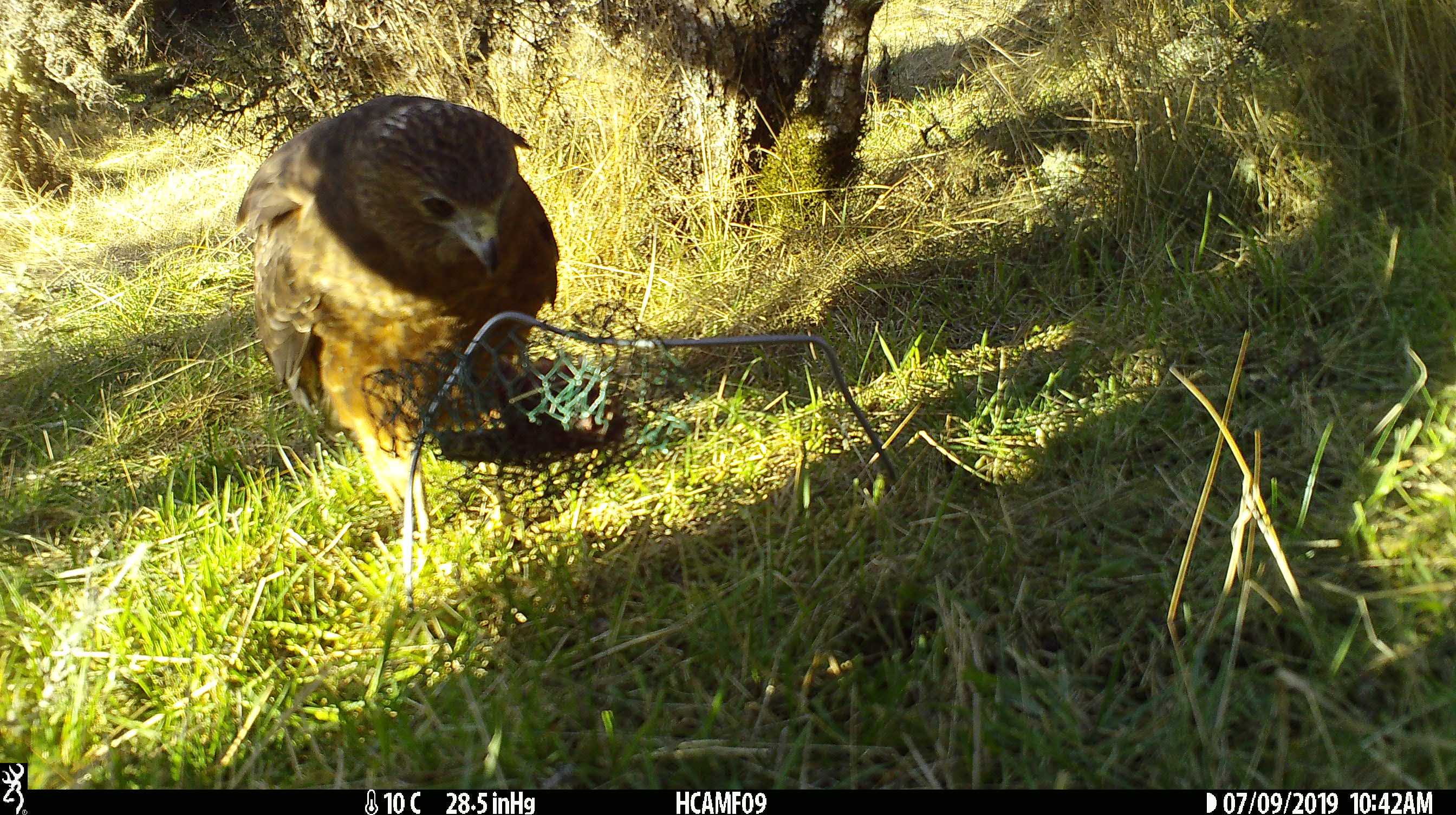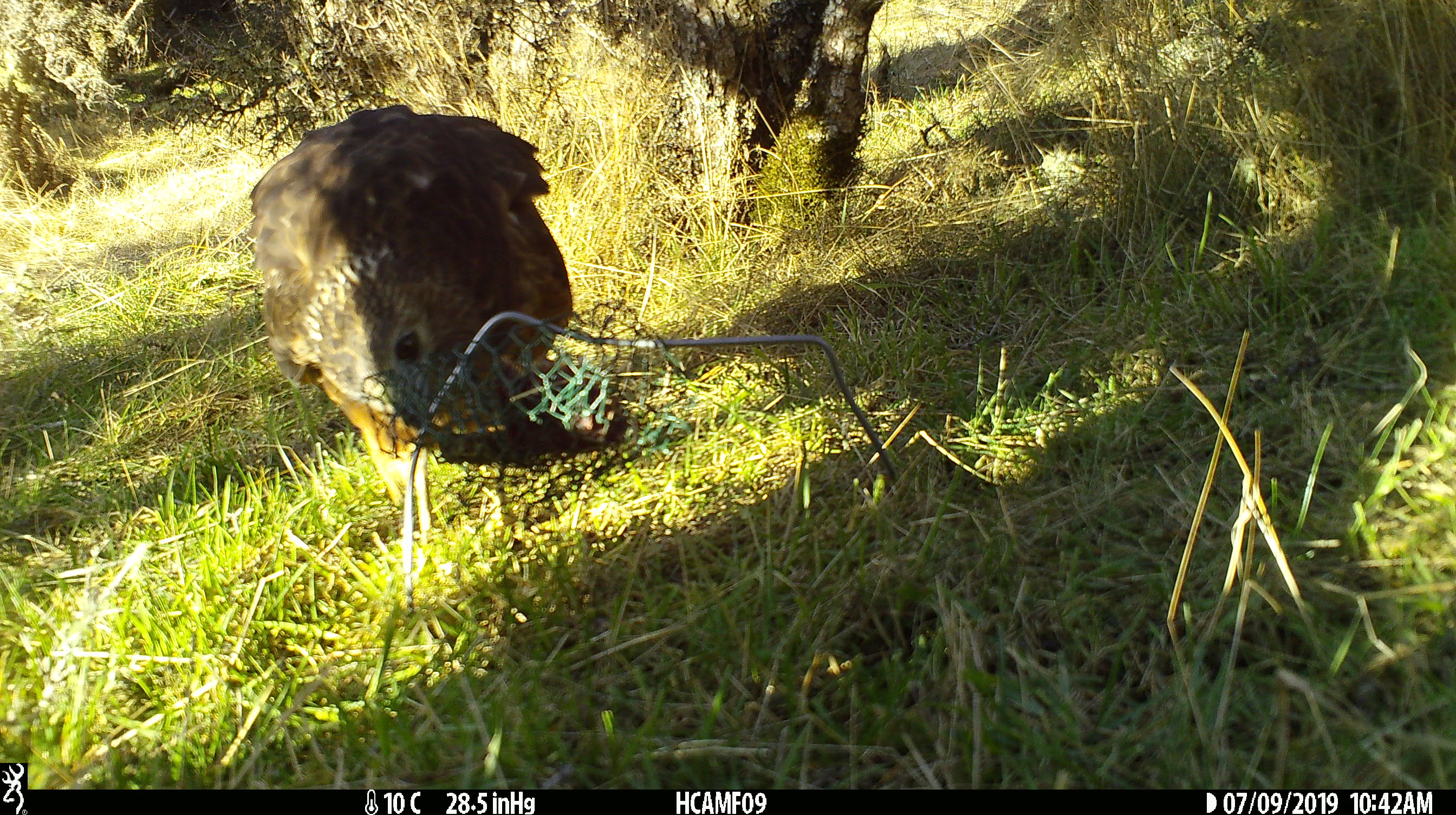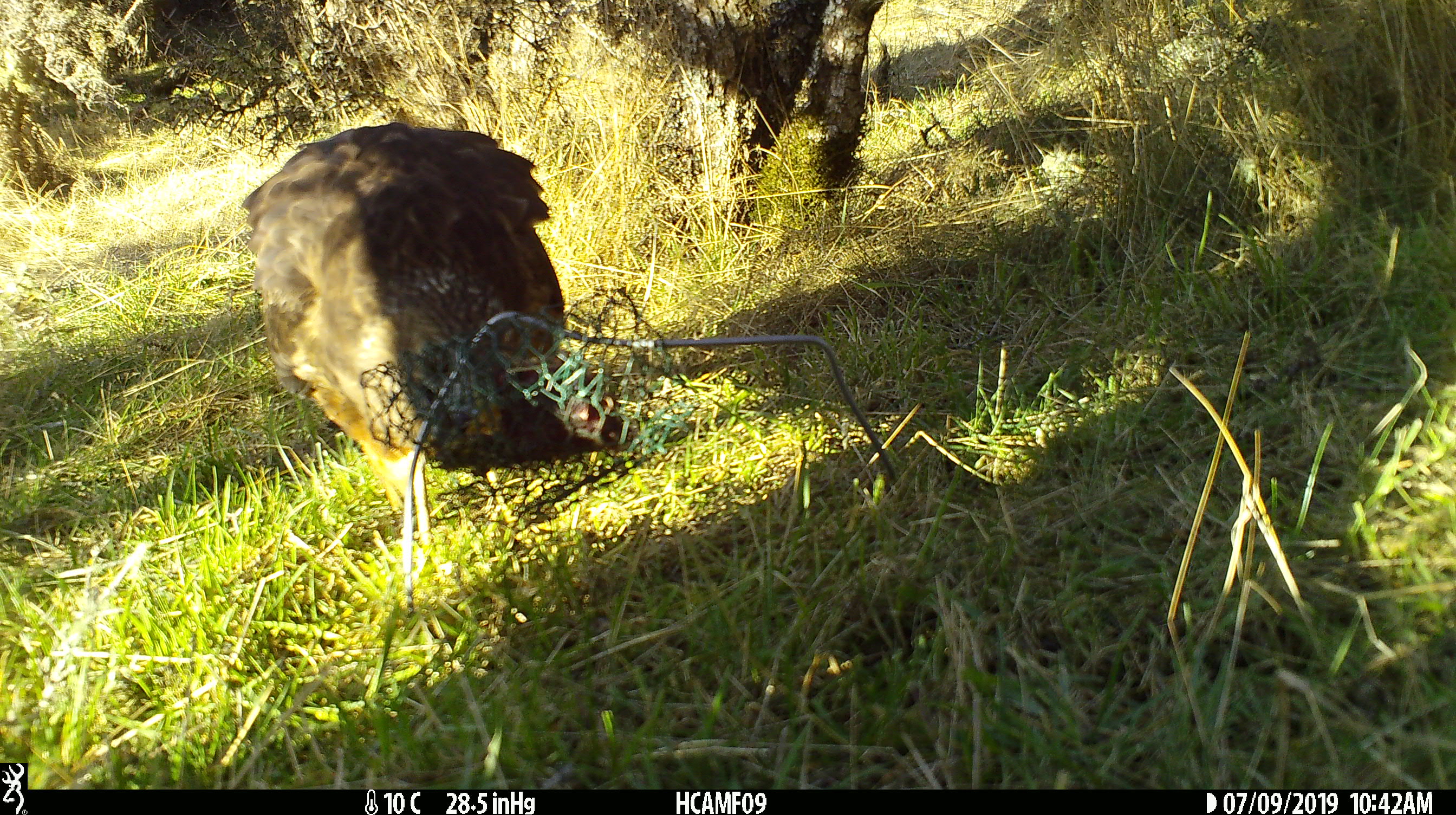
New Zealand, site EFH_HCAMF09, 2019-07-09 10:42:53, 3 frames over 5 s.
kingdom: Animalia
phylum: Chordata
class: Aves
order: Accipitriformes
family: Accipitridae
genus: Circus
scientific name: Circus approximans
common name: swamp harrier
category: harrier